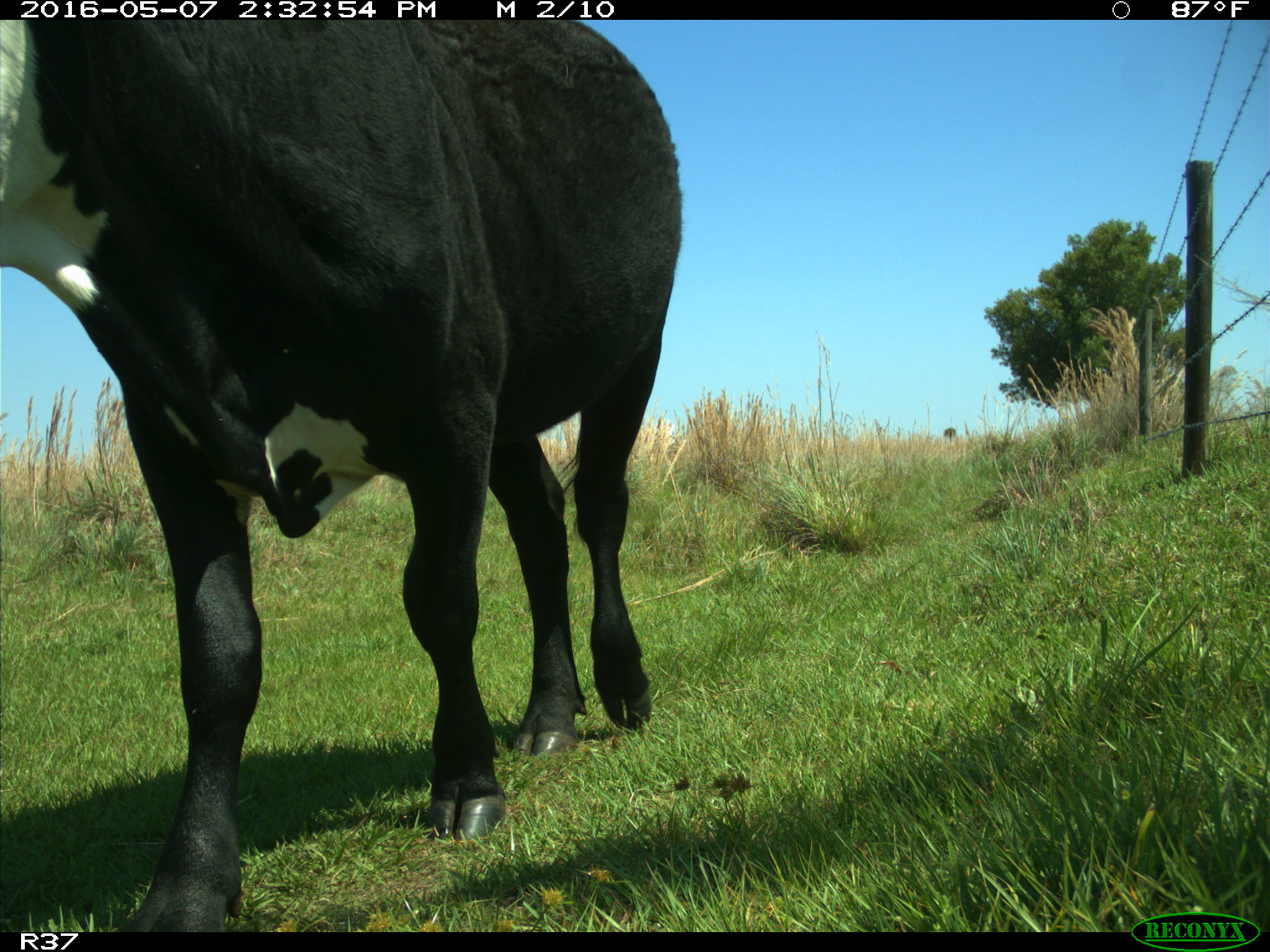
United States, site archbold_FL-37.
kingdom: Animalia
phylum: Chordata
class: Mammalia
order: Artiodactyla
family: Bovidae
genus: Bos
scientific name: Bos taurus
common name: domestic cow